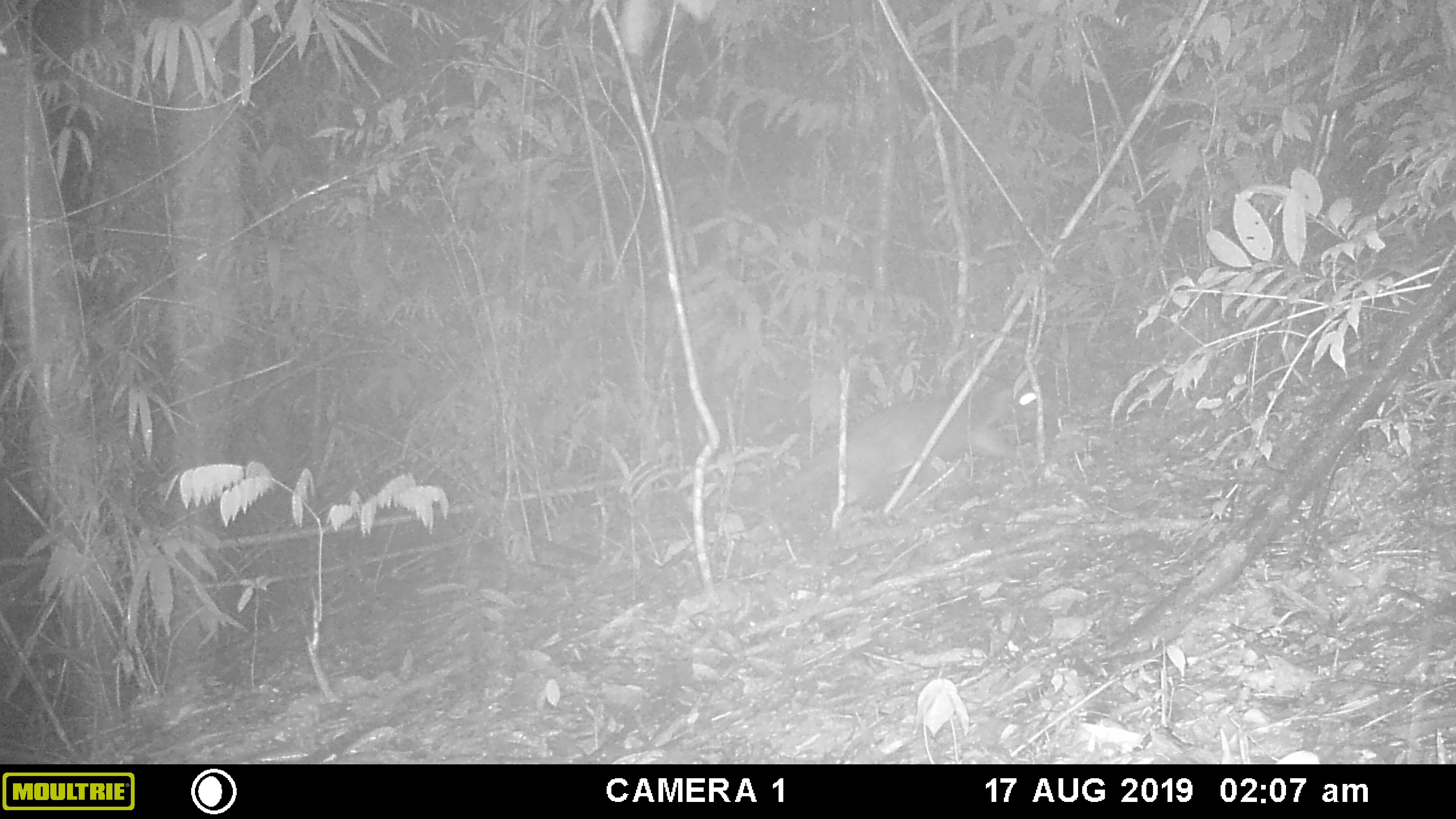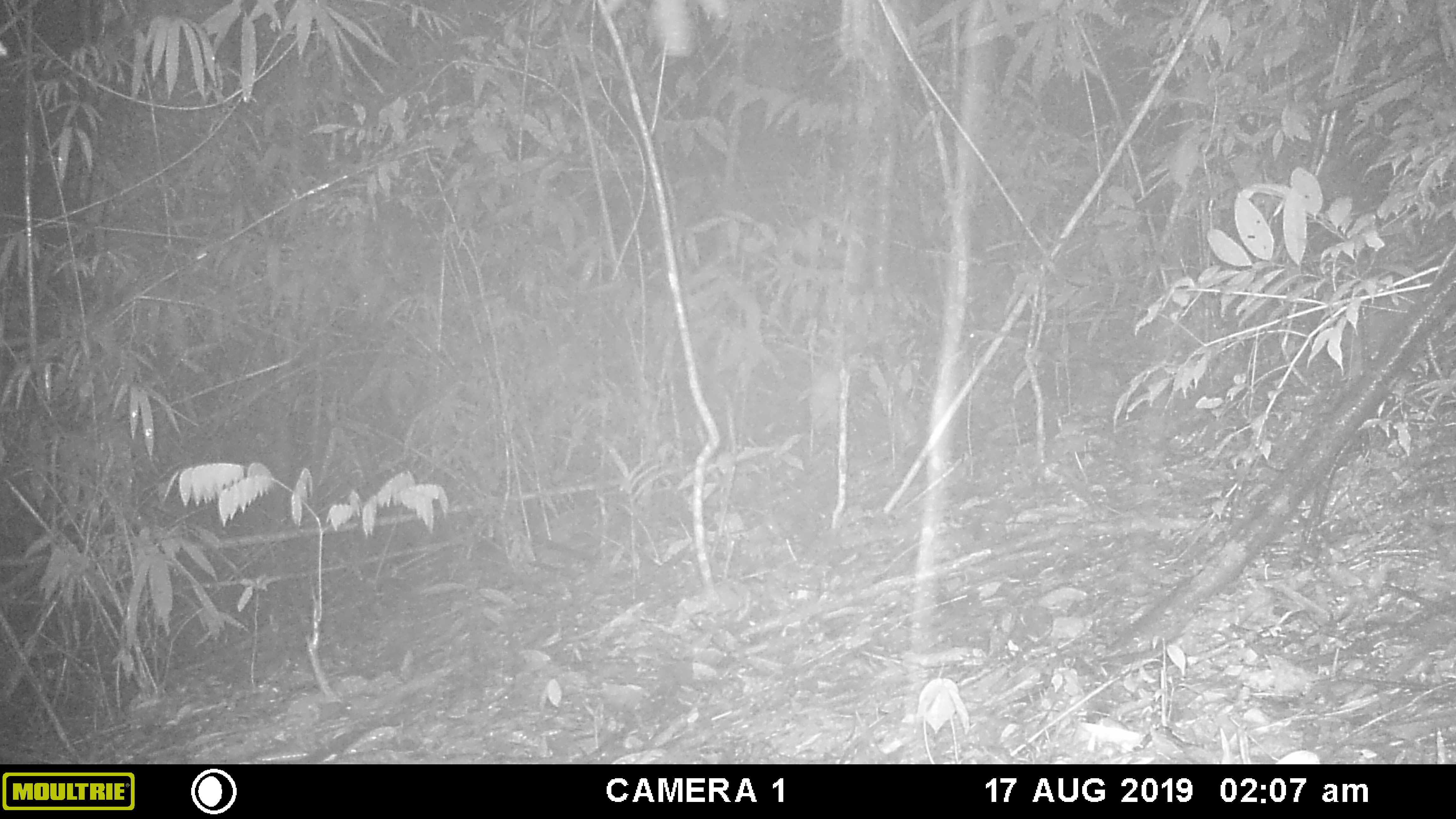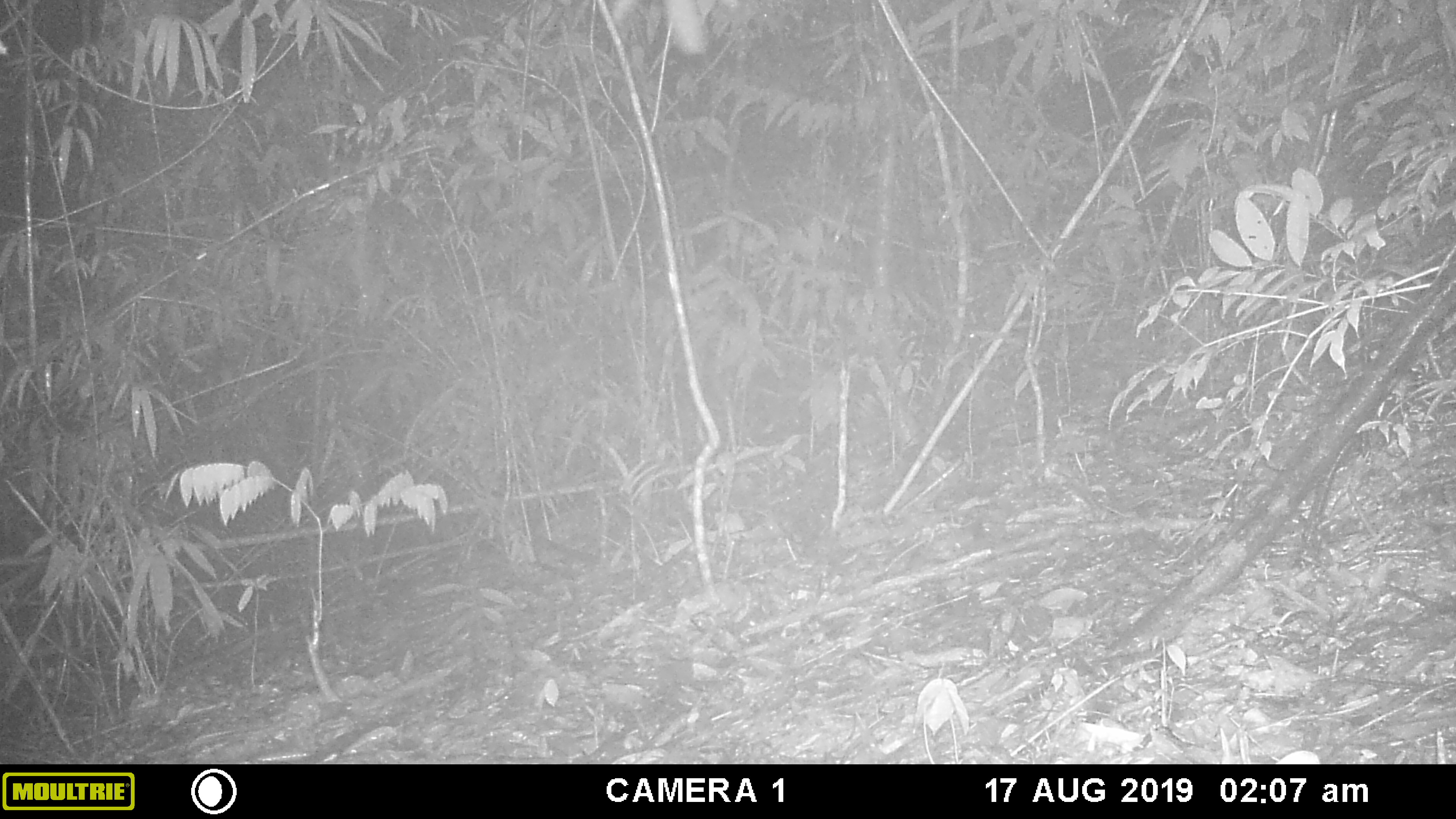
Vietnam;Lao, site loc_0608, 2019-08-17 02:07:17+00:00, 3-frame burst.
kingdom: Animalia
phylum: Chordata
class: Mammalia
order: Carnivora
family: Viverridae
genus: Paguma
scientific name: Paguma larvata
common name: masked palm civet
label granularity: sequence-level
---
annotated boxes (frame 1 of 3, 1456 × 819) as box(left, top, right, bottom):
masked palm civet: box(748, 386, 1036, 511)